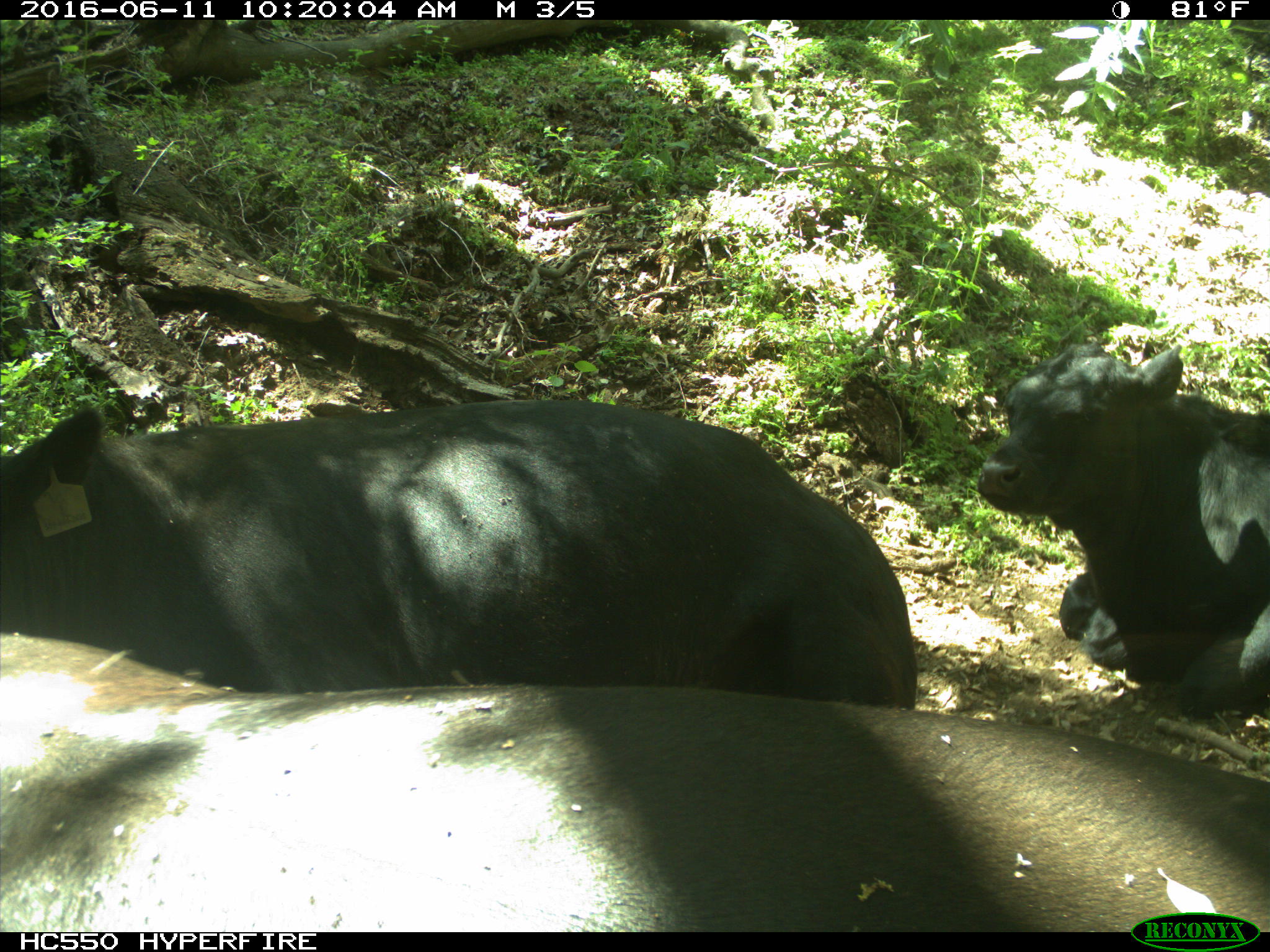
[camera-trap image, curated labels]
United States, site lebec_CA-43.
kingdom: Animalia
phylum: Chordata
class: Mammalia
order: Artiodactyla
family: Bovidae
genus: Bos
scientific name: Bos taurus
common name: domestic cow